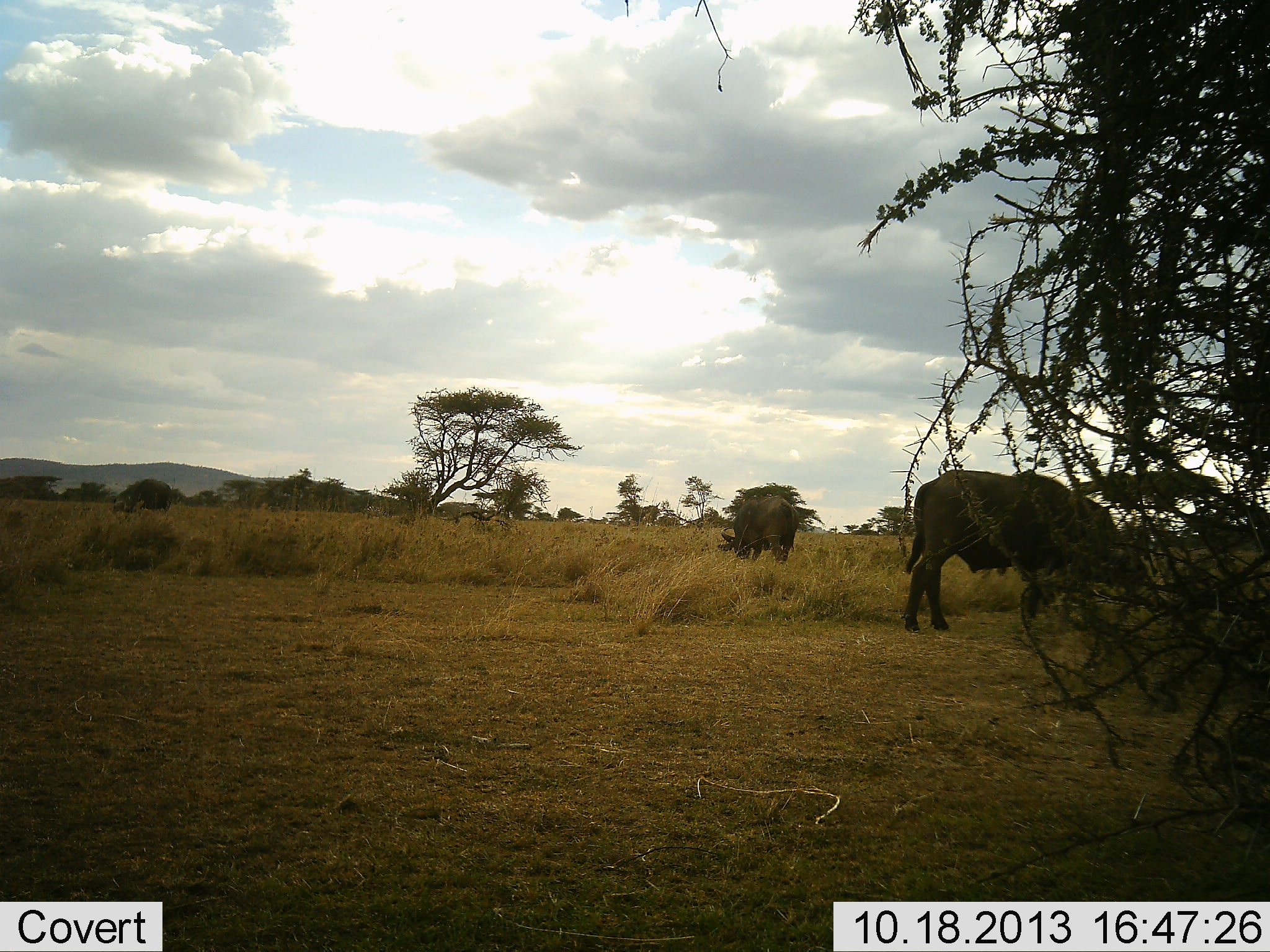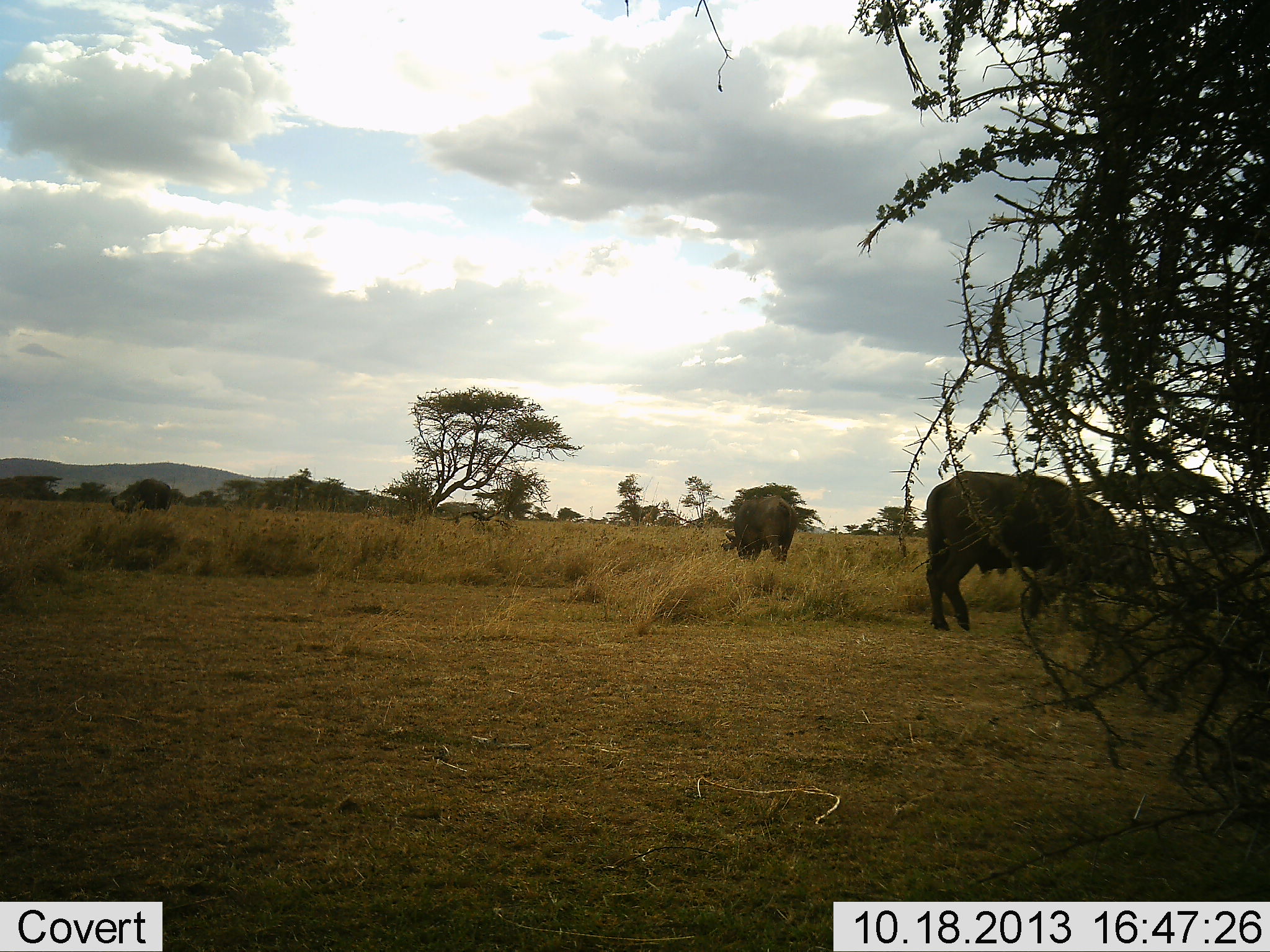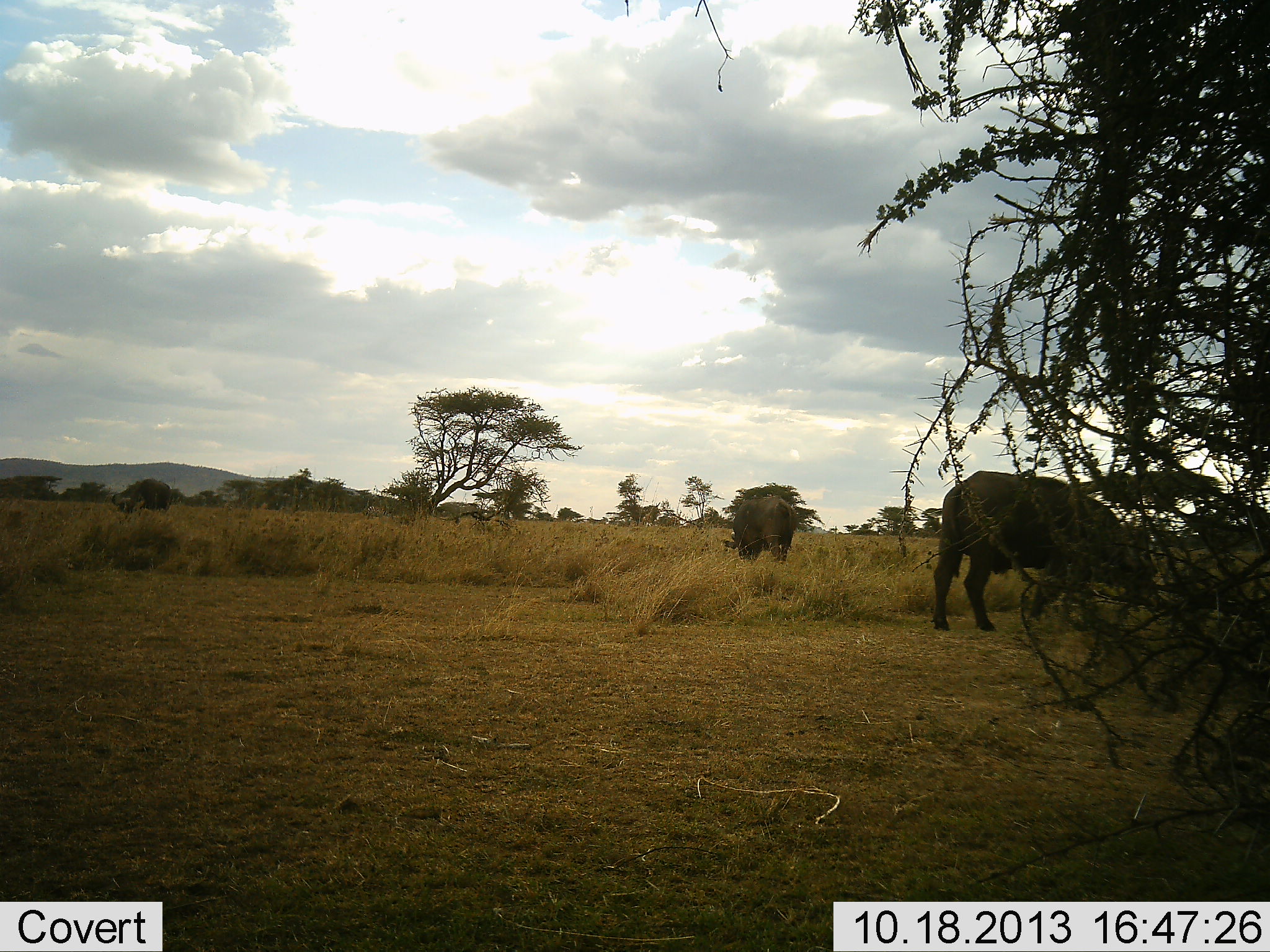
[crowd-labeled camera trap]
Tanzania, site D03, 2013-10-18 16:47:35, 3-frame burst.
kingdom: Animalia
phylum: Chordata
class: Mammalia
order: Artiodactyla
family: Bovidae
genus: Syncerus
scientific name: Syncerus caffer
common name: cape buffalo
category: buffalo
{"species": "buffalo (cape buffalo) (Syncerus caffer)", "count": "2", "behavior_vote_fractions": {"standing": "40%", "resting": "0%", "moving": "20%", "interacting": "0%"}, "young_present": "0%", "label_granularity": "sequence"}